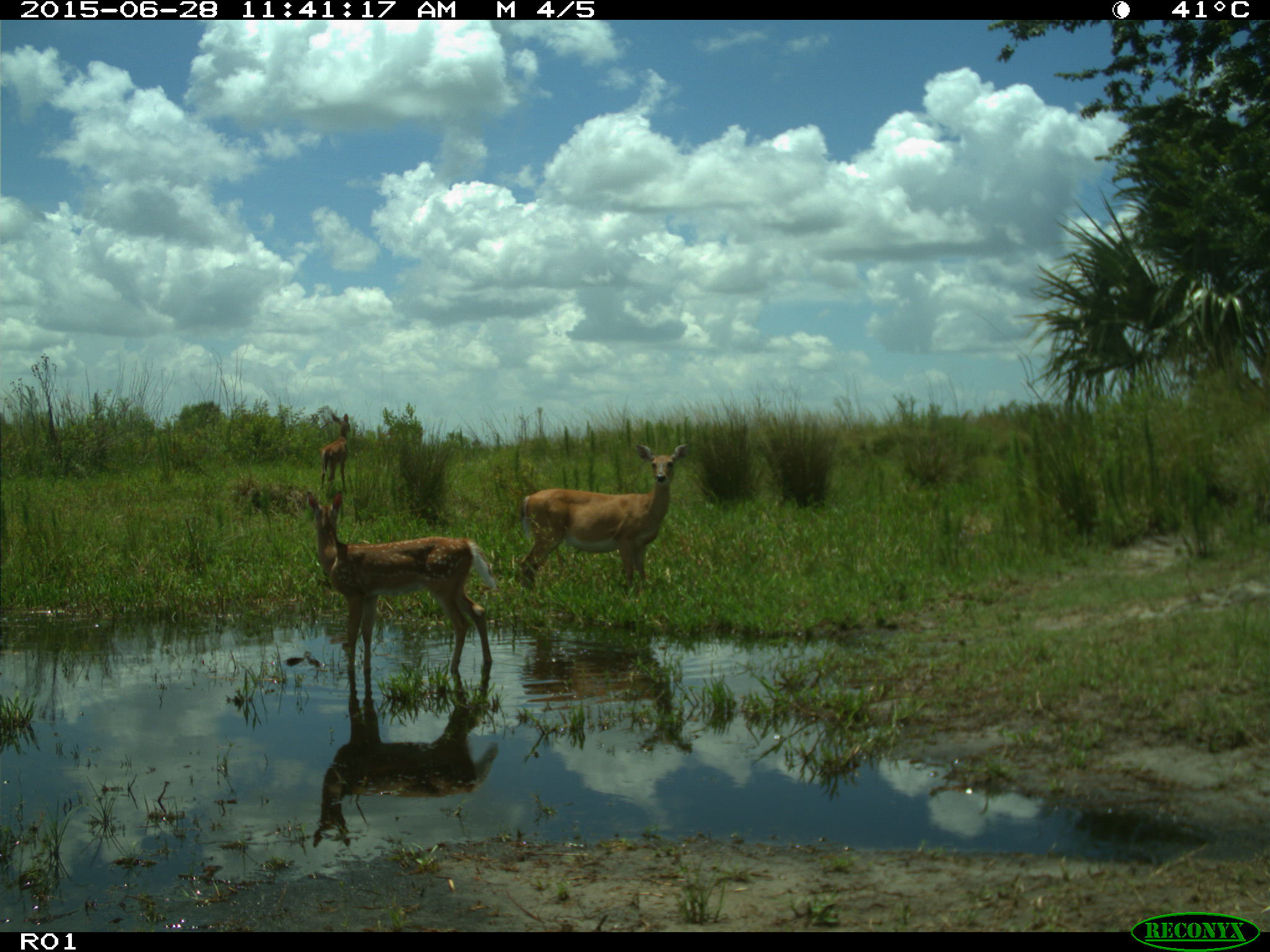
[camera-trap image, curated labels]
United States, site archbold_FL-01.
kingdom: Animalia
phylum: Chordata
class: Mammalia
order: Artiodactyla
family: Cervidae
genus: Odocoileus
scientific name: Odocoileus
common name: deer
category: unidentified deer